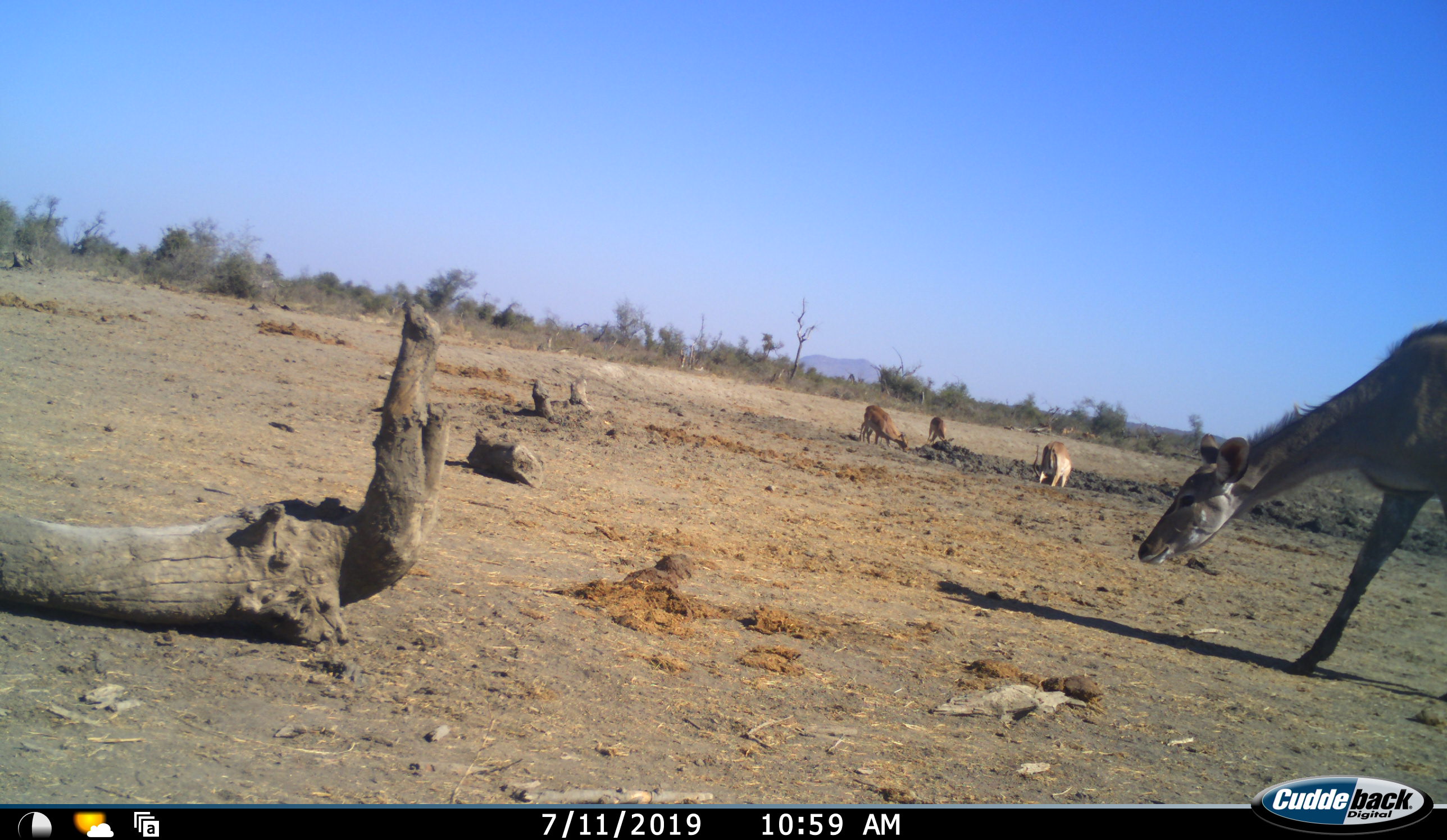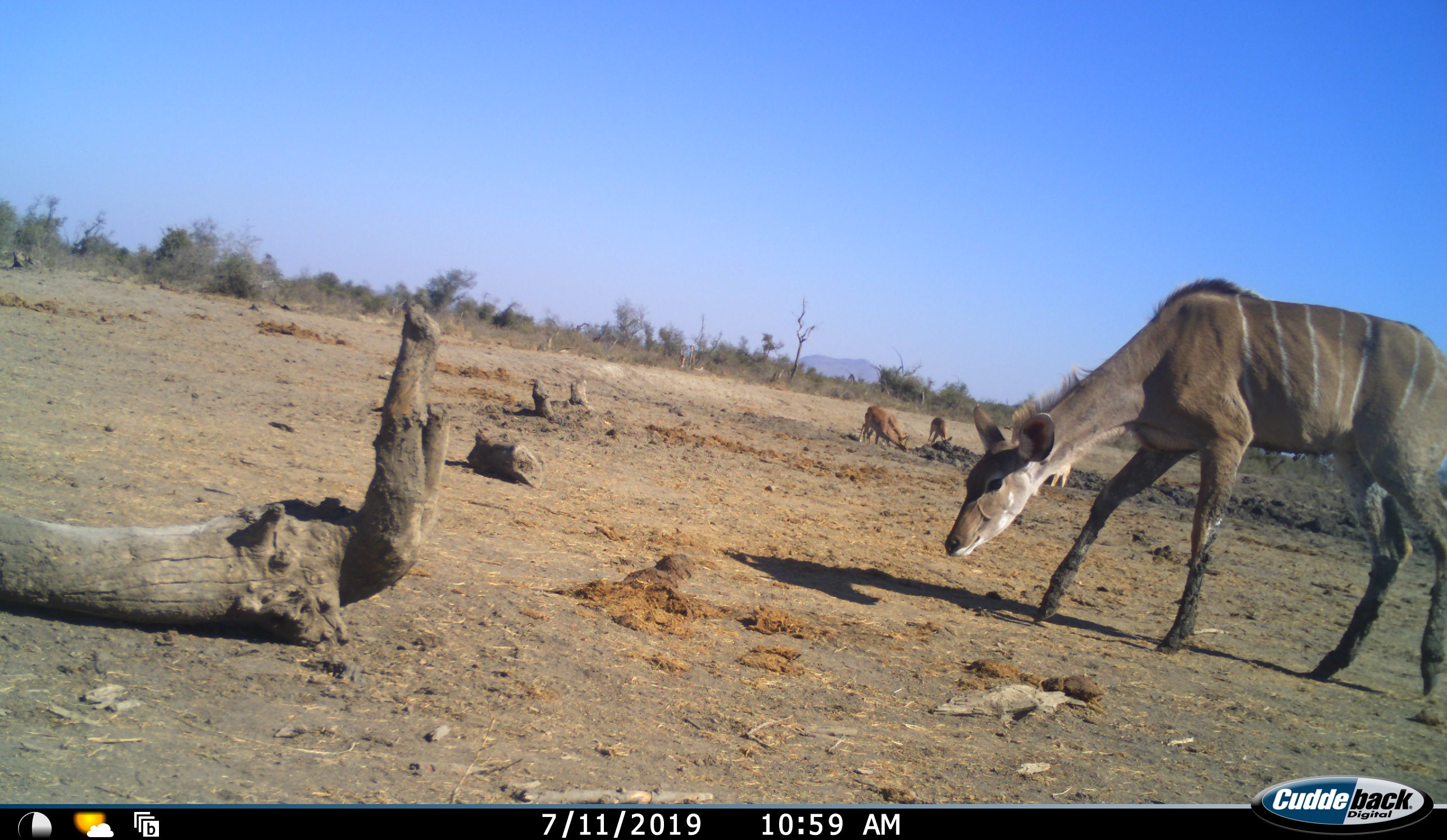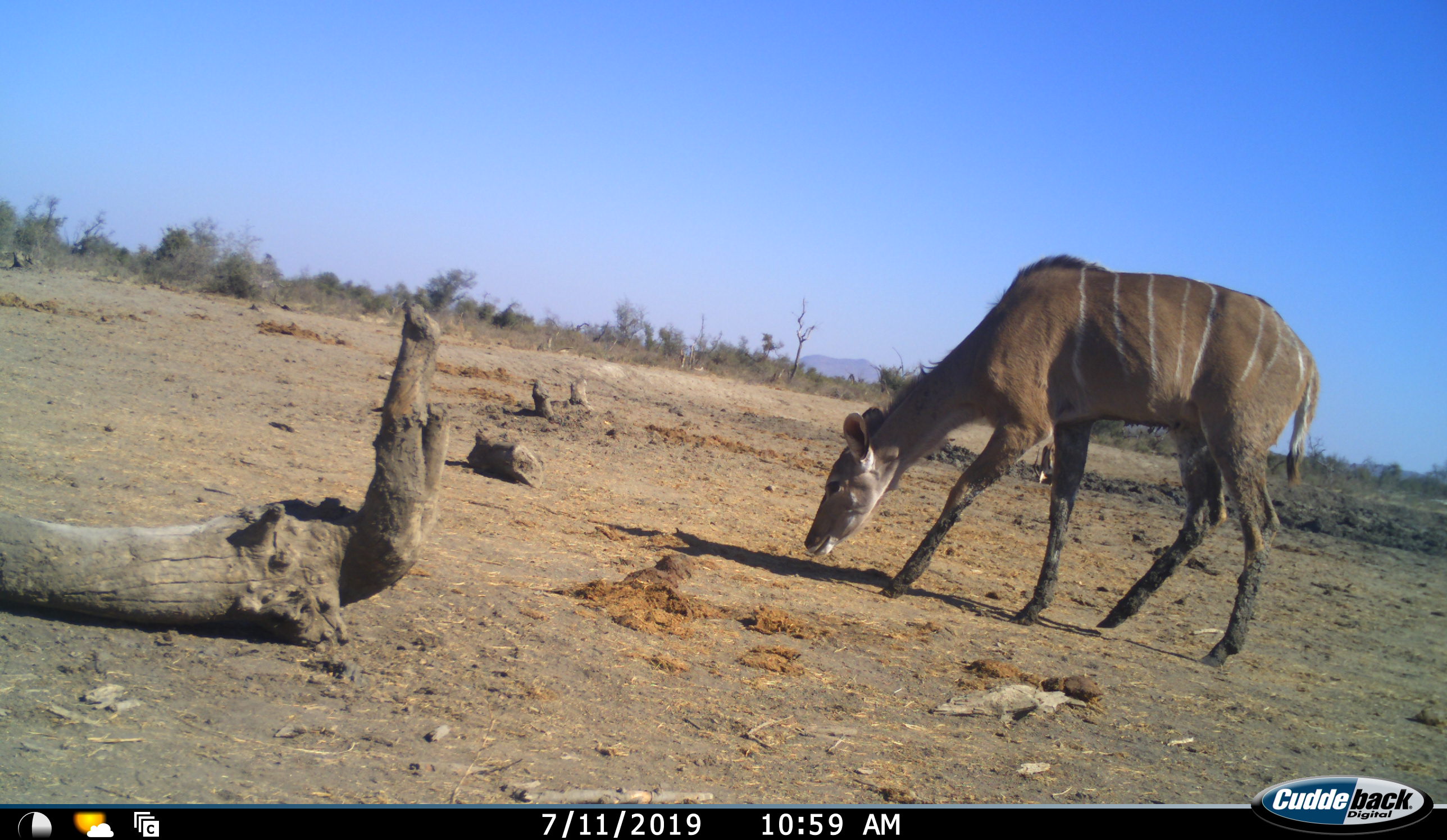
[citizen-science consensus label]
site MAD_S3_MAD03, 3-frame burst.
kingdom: Animalia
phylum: Chordata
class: Mammalia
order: Artiodactyla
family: Bovidae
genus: Aepyceros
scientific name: Aepyceros melampus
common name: impala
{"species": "impala (Aepyceros melampus)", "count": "3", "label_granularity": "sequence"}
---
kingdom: Animalia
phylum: Chordata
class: Mammalia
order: Artiodactyla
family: Bovidae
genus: Tragelaphus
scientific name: Tragelaphus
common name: kudu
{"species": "kudu (Tragelaphus)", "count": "1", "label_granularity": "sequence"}